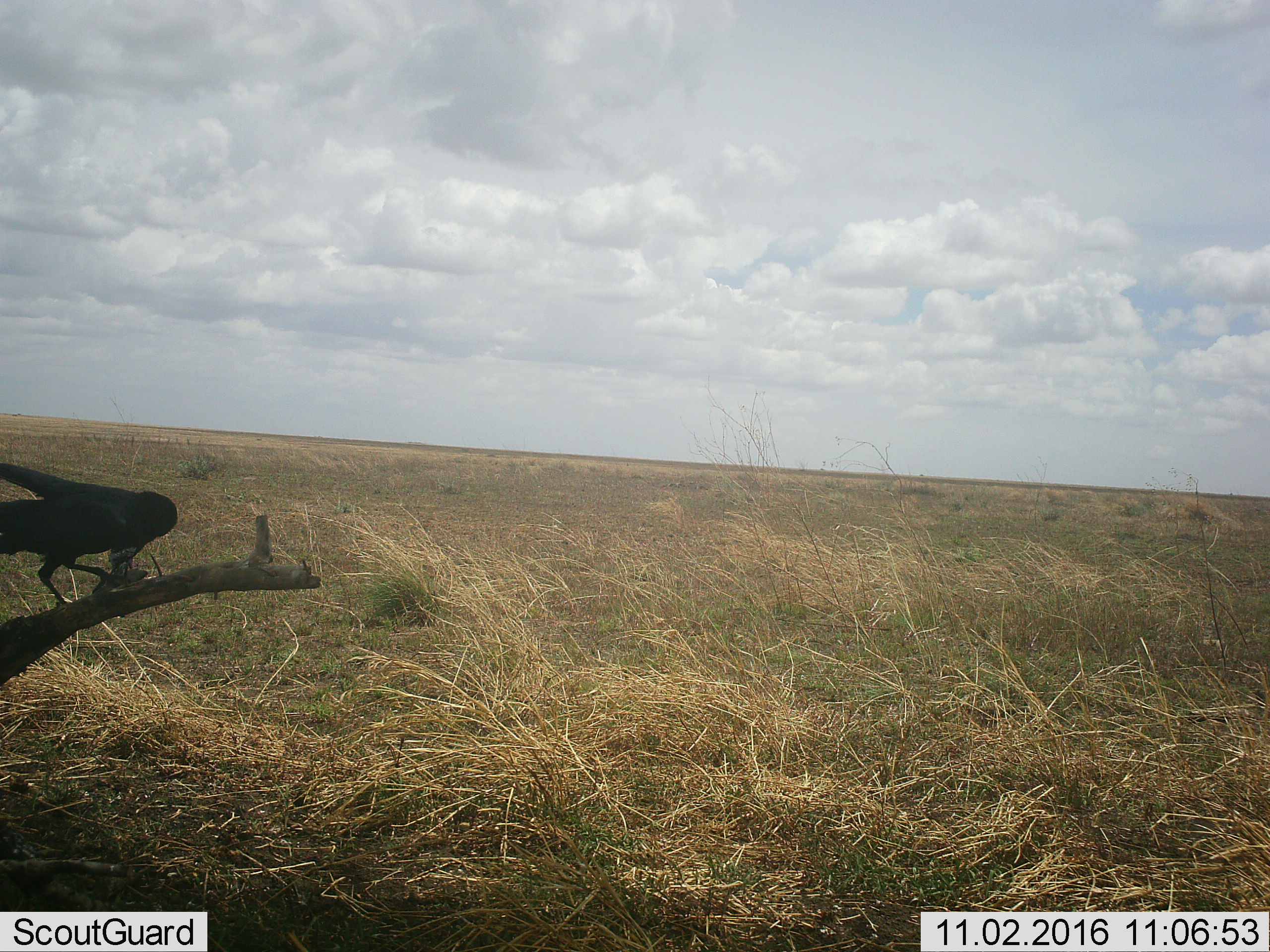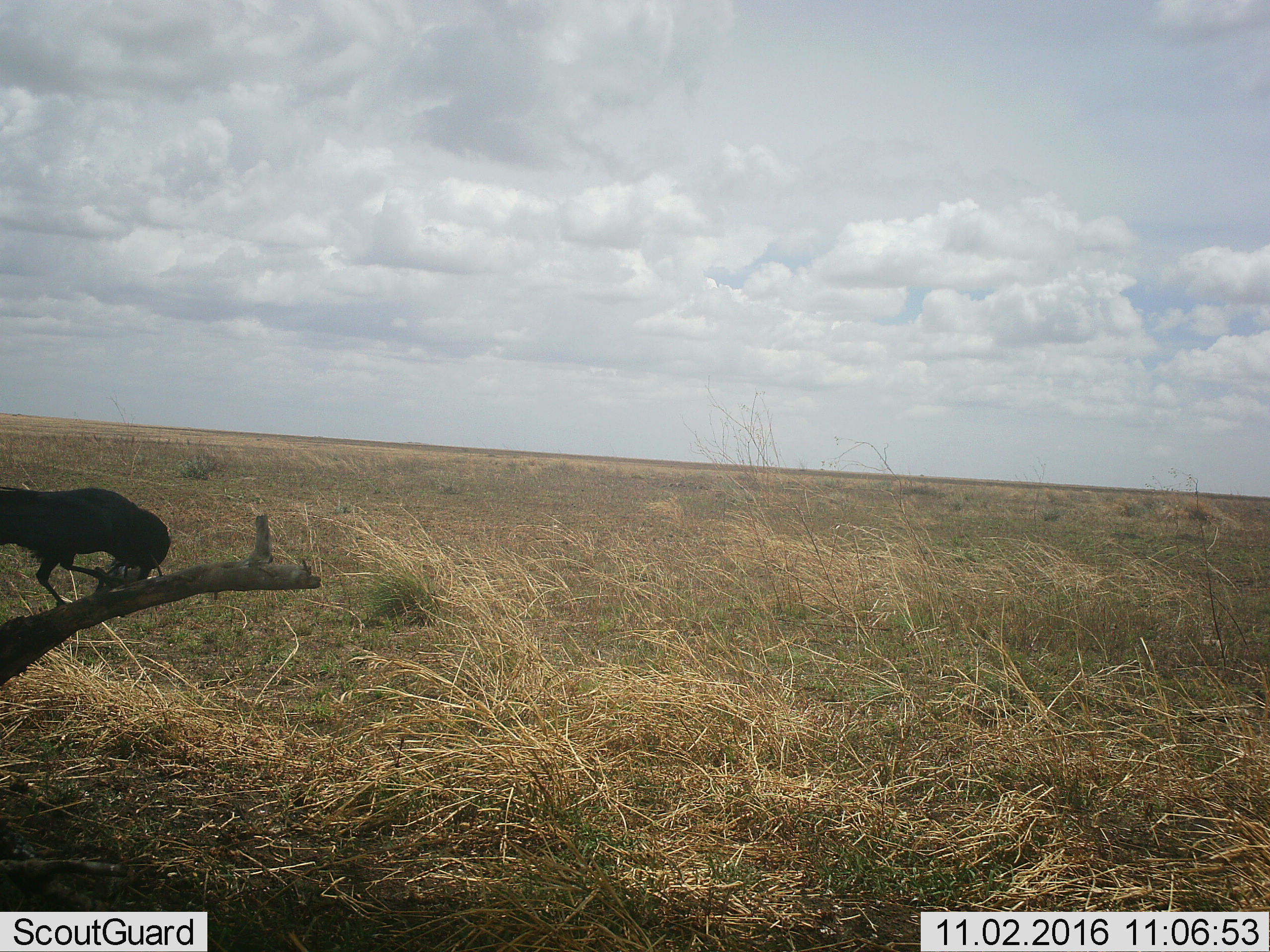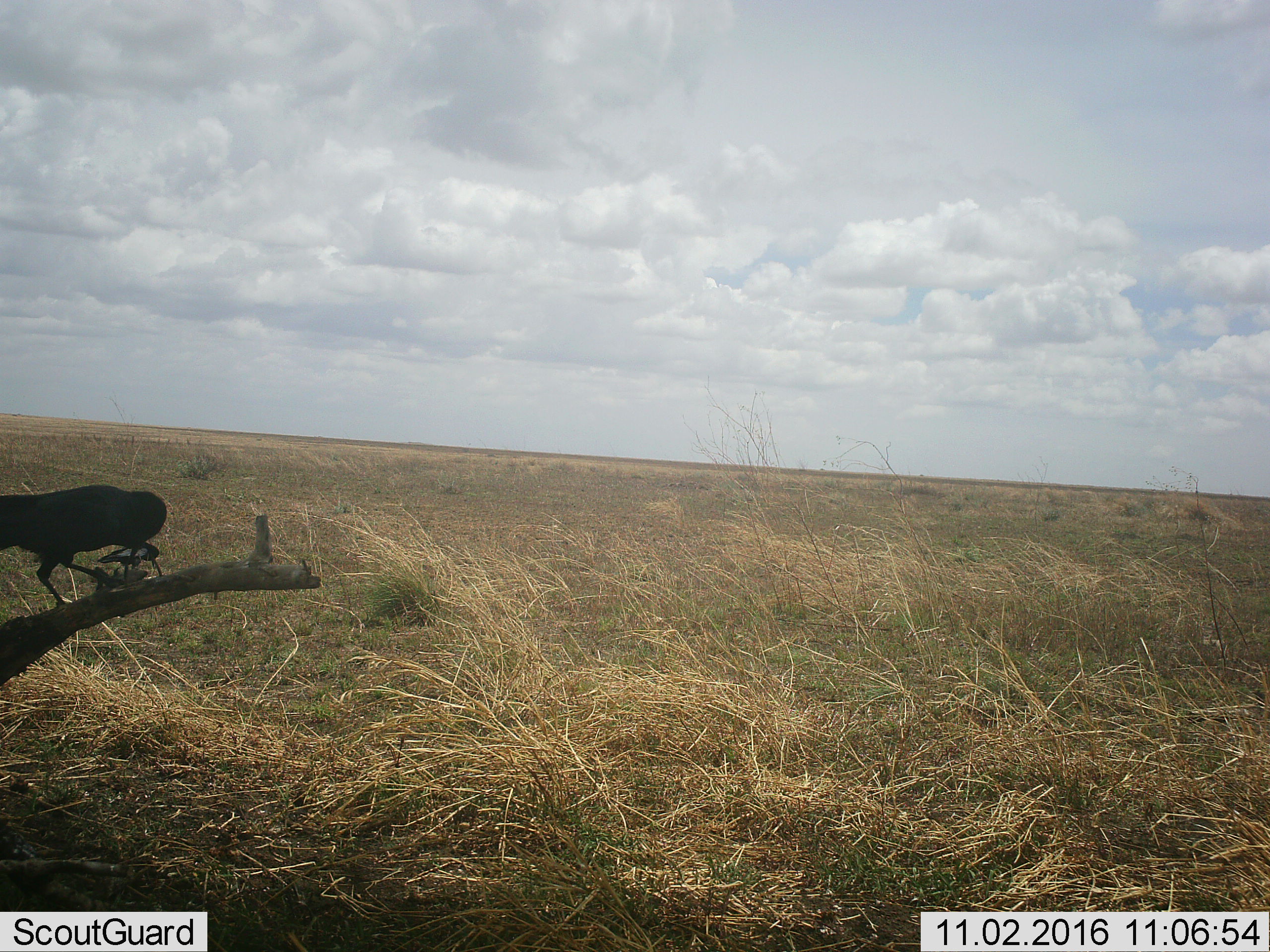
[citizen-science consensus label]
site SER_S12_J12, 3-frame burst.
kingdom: Animalia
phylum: Chordata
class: Aves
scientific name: Aves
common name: bird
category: birdother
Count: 1.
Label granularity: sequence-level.